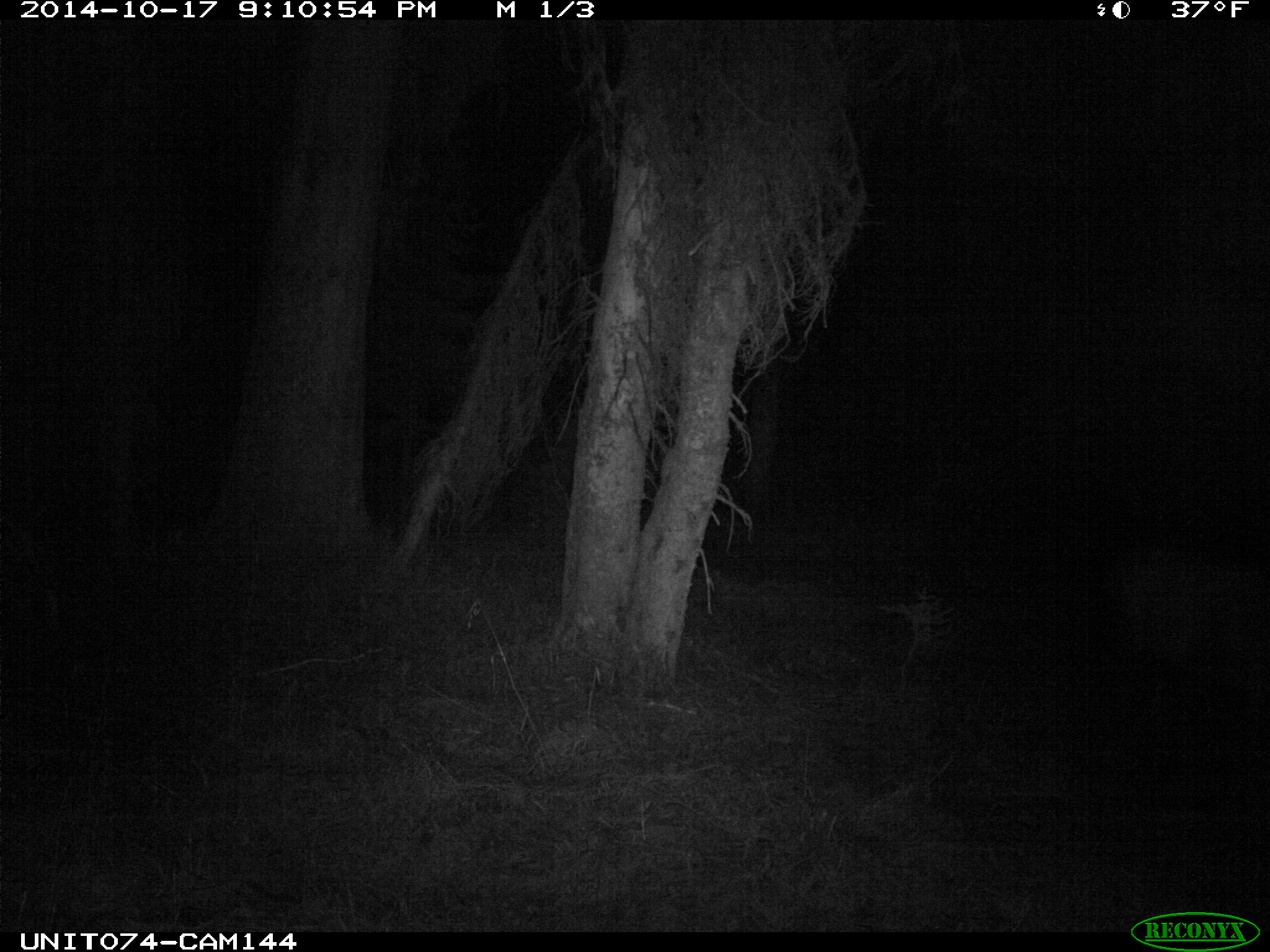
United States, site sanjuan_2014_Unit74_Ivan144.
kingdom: Animalia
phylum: Chordata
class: Mammalia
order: Artiodactyla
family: Cervidae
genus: Cervus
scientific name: Cervus elaphus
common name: red deer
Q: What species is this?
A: Cervus elaphus (red deer).